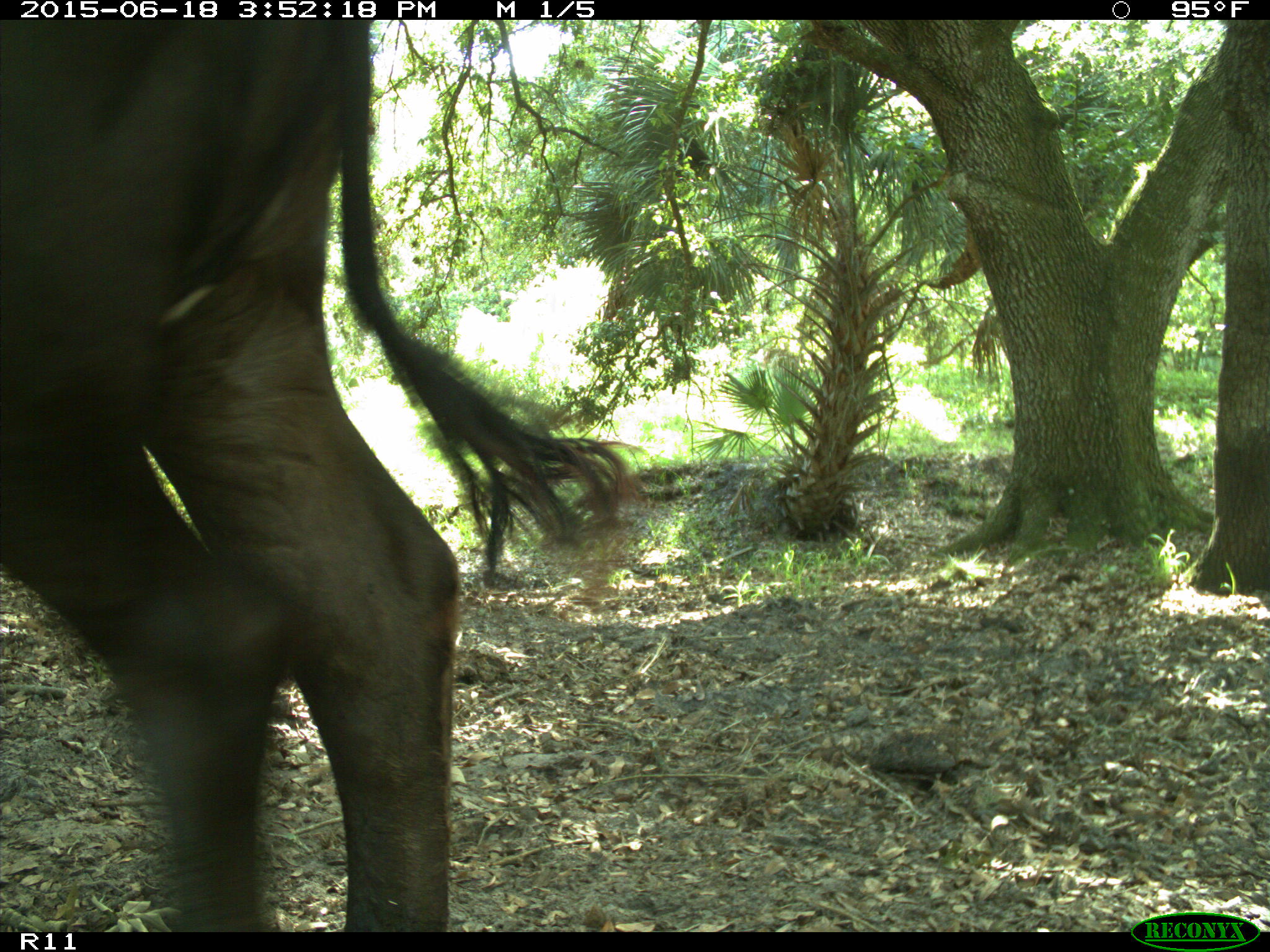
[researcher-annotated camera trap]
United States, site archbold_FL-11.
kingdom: Animalia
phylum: Chordata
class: Mammalia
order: Artiodactyla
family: Bovidae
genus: Bos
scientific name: Bos taurus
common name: domestic cow